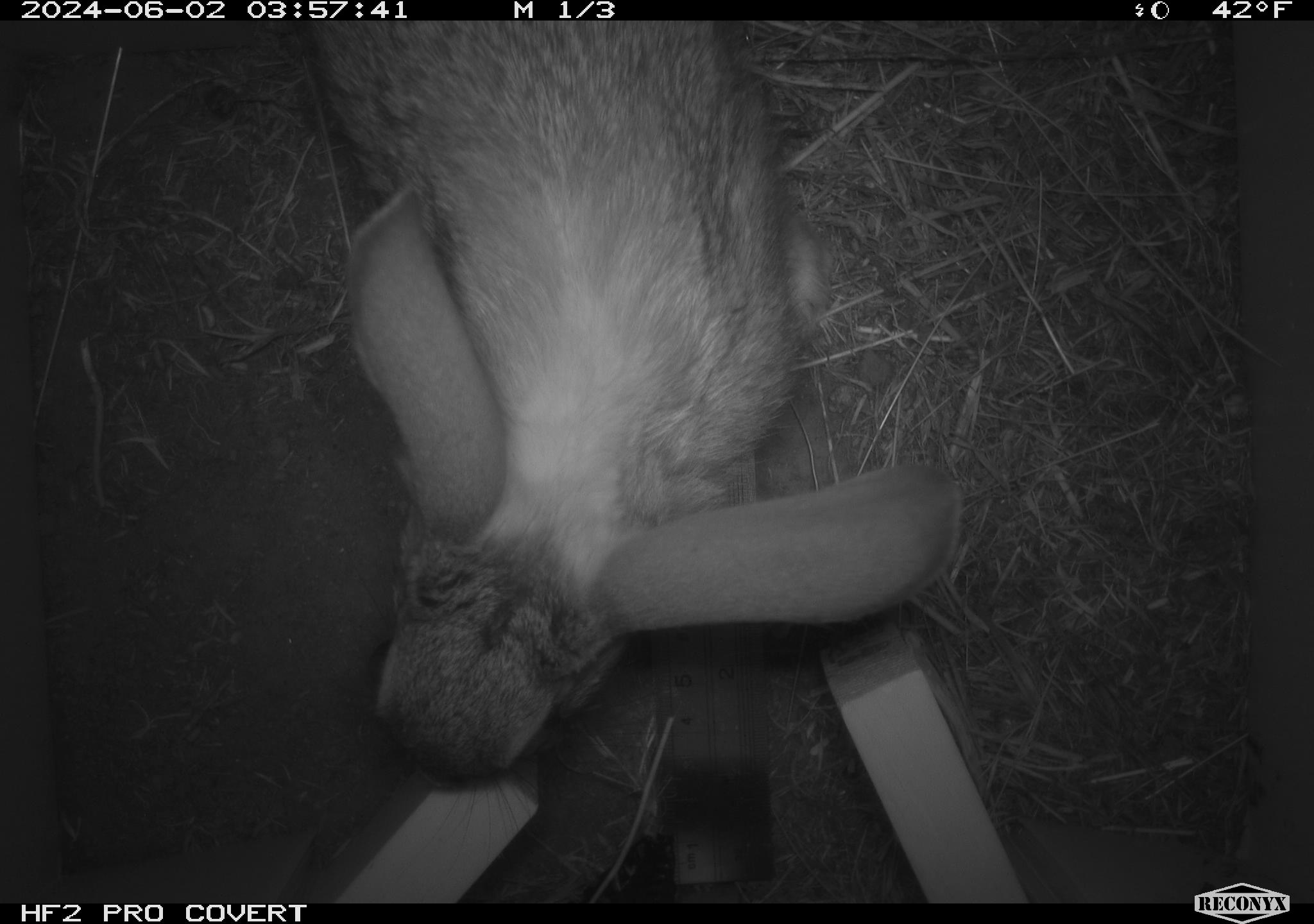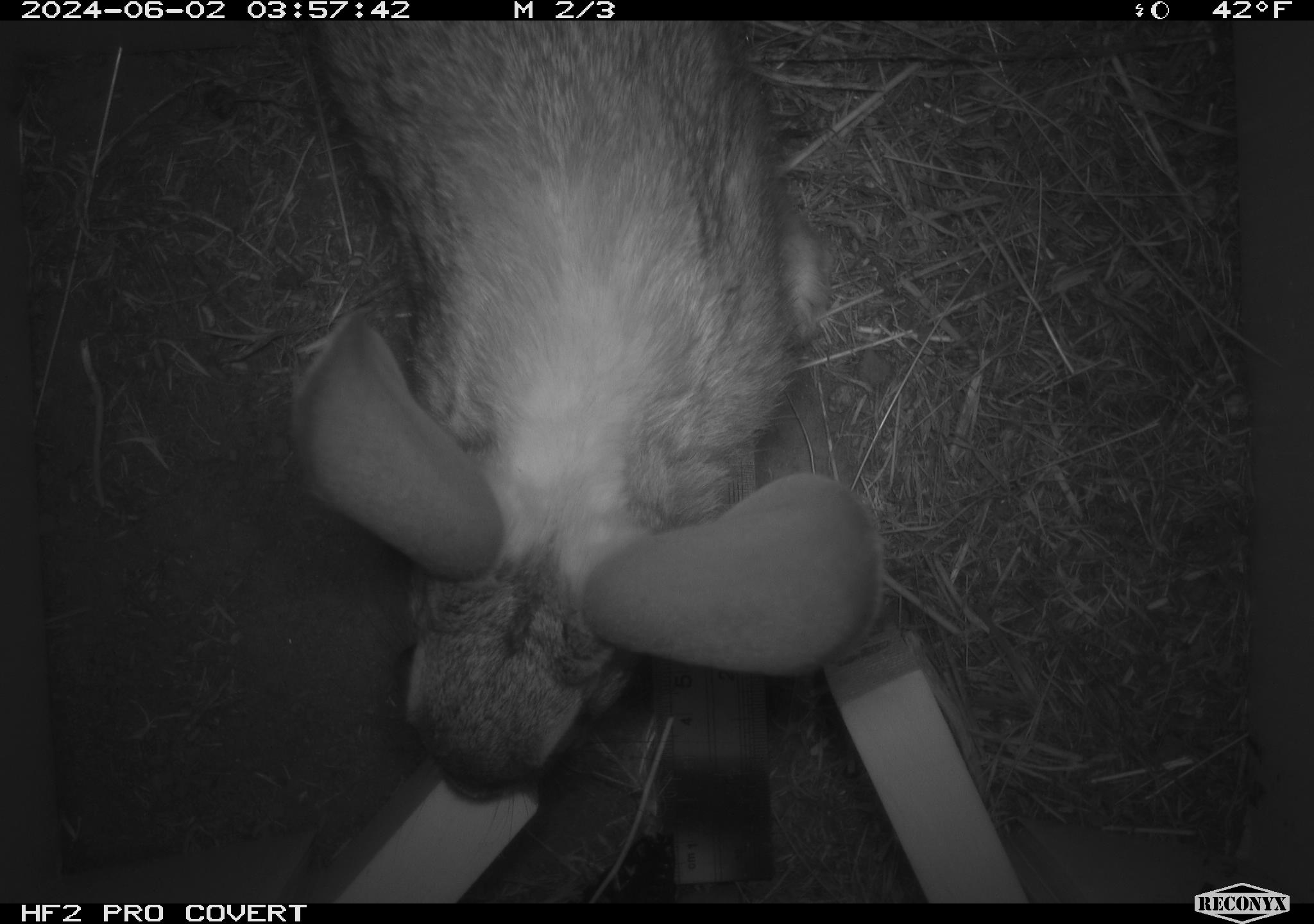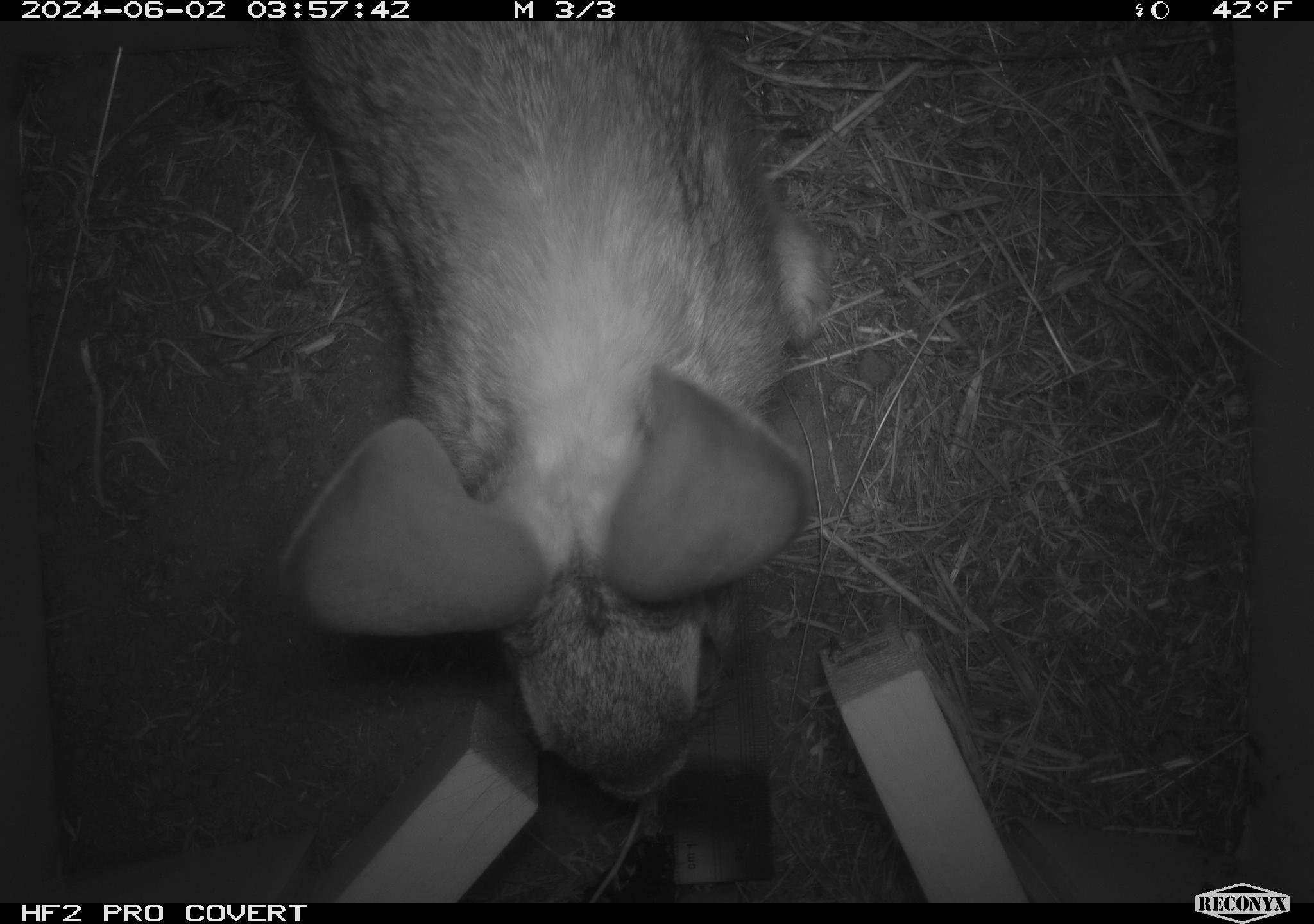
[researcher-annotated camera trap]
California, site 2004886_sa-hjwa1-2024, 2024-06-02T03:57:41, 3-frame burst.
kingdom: Animalia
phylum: Chordata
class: Mammalia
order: Lagomorpha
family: Leporidae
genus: Sylvilagus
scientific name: Sylvilagus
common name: cottontail rabbits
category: sylvilagus species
Sylvilagus species (cottontail rabbits) (Sylvilagus).